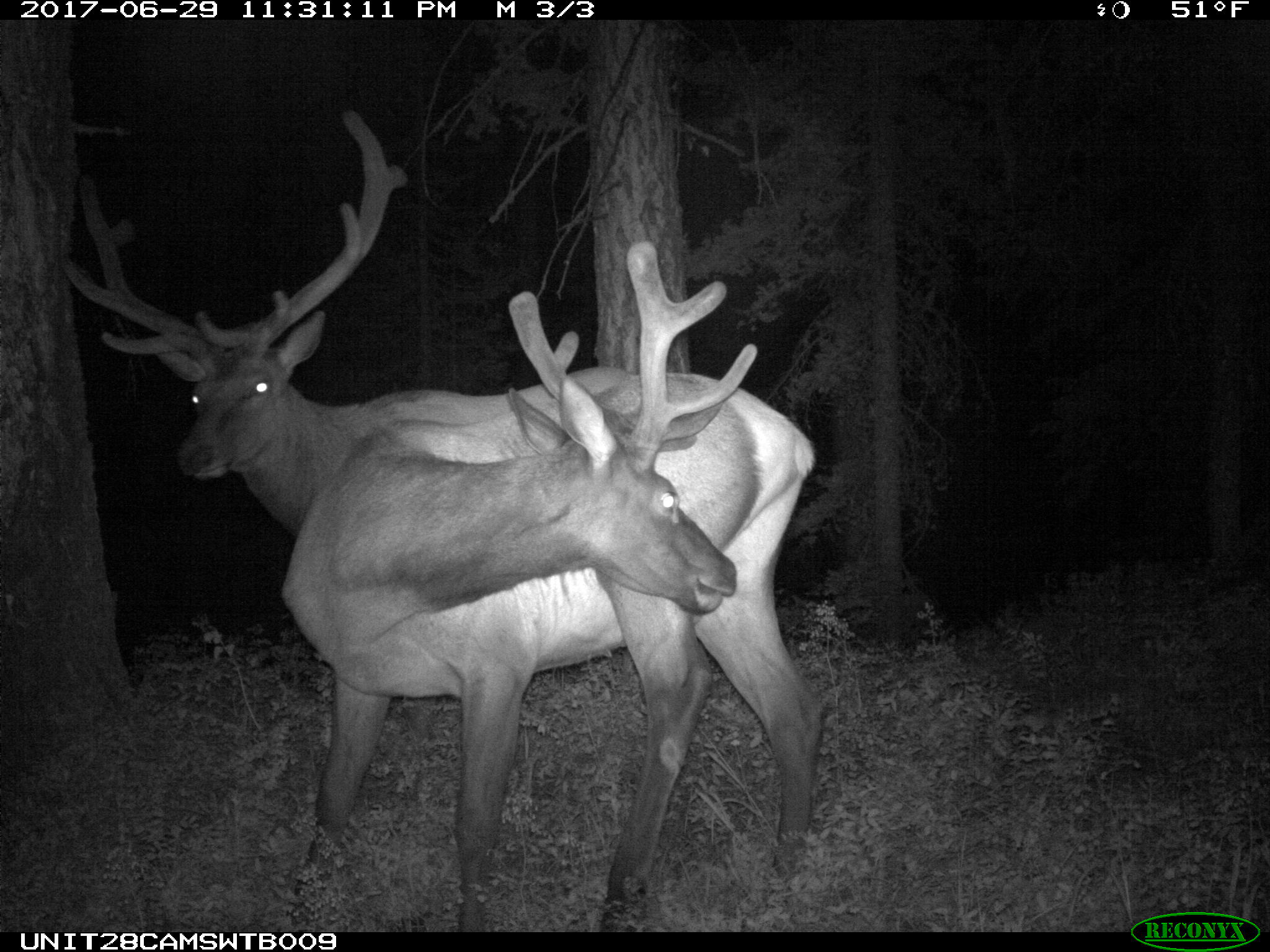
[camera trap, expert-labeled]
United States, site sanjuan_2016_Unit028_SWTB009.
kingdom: Animalia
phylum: Chordata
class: Mammalia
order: Artiodactyla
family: Cervidae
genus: Cervus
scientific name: Cervus elaphus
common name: red deer